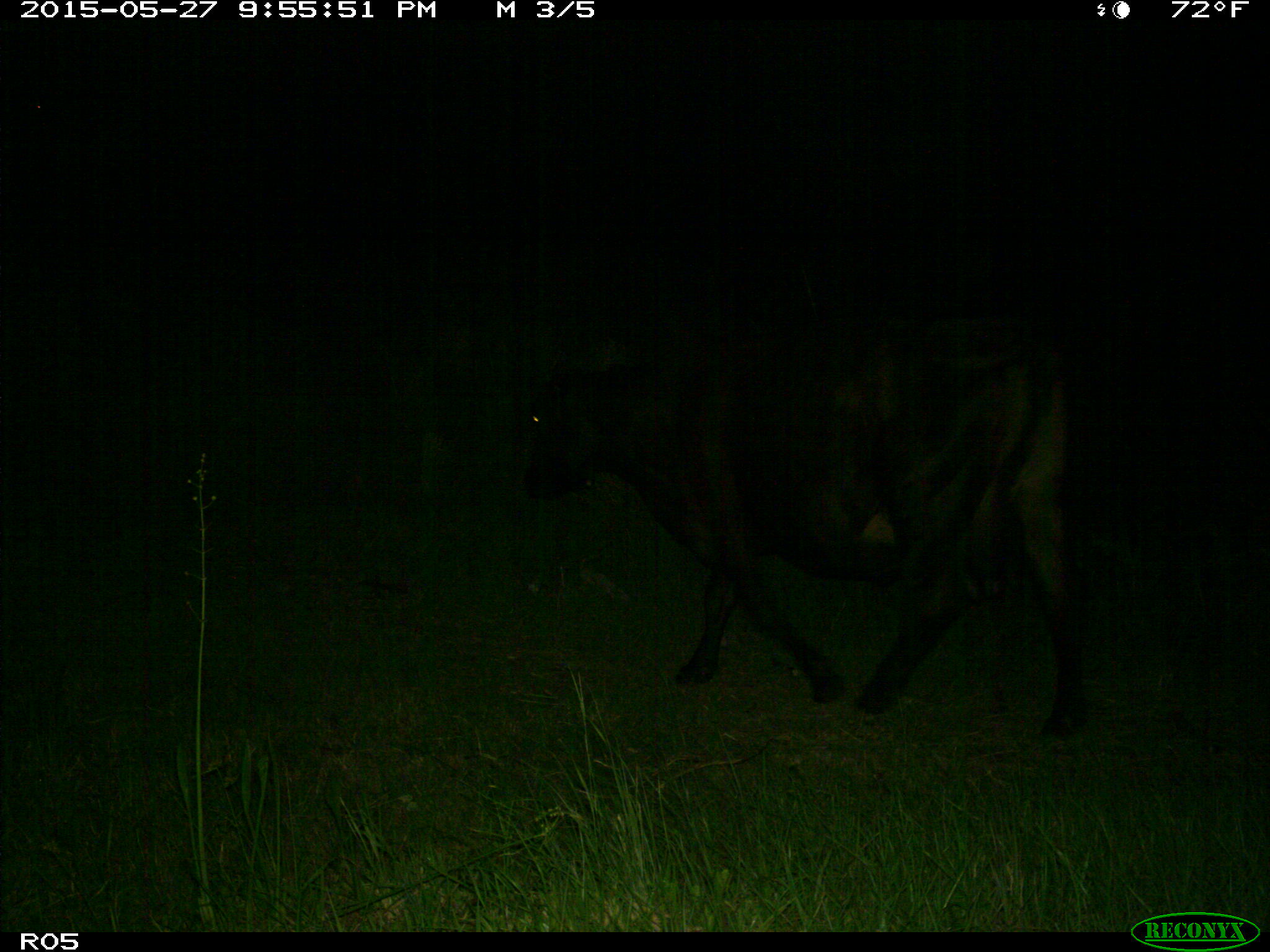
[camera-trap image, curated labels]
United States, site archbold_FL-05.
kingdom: Animalia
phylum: Chordata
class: Mammalia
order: Artiodactyla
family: Bovidae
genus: Bos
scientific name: Bos taurus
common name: domestic cow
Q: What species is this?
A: Bos taurus (domestic cow).